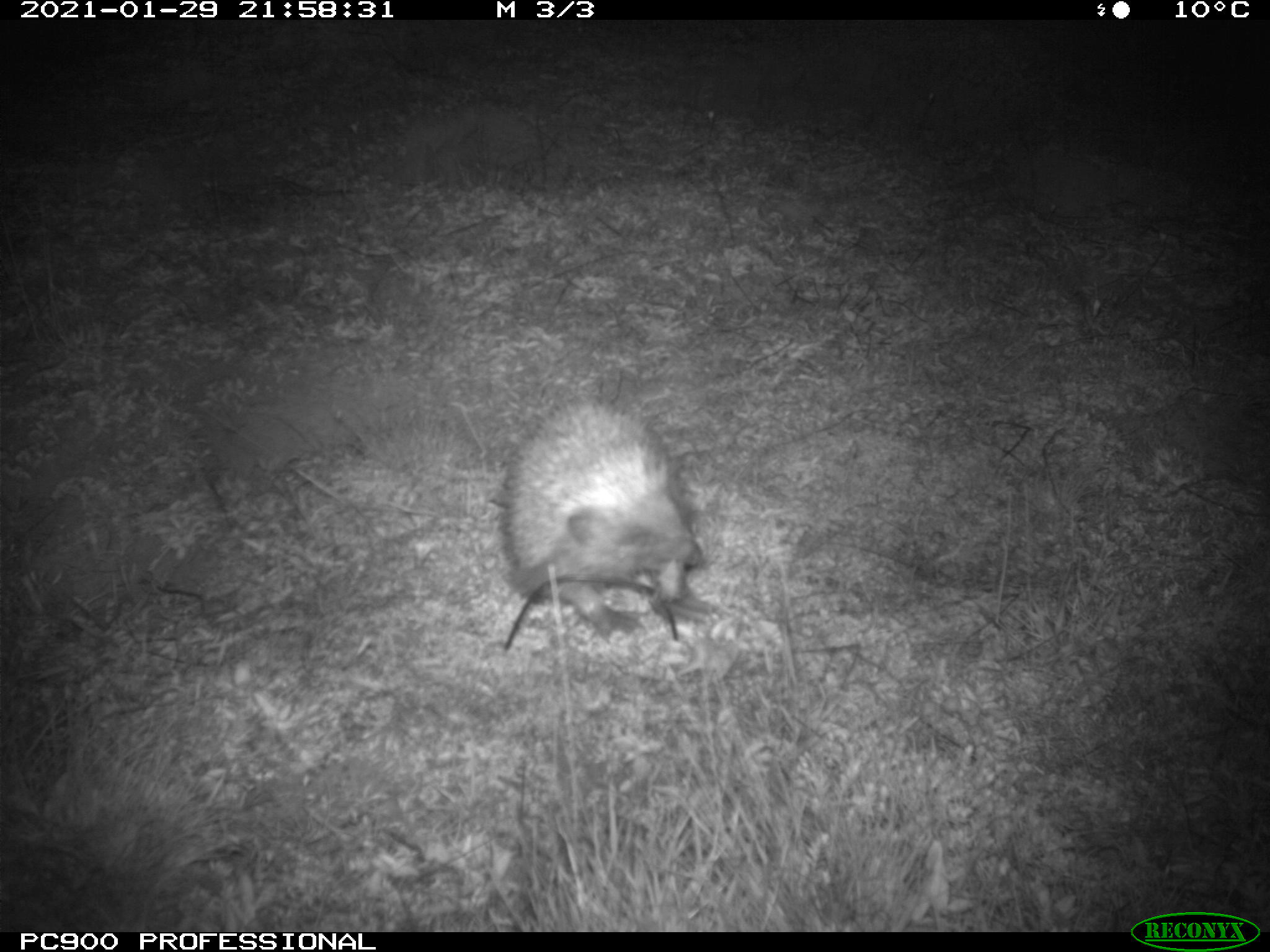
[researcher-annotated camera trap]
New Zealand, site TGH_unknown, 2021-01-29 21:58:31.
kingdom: Animalia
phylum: Chordata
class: Mammalia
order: Eulipotyphla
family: Erinaceidae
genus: Erinaceus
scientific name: Erinaceus europaeus europaeus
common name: european hedgehog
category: hedgehog